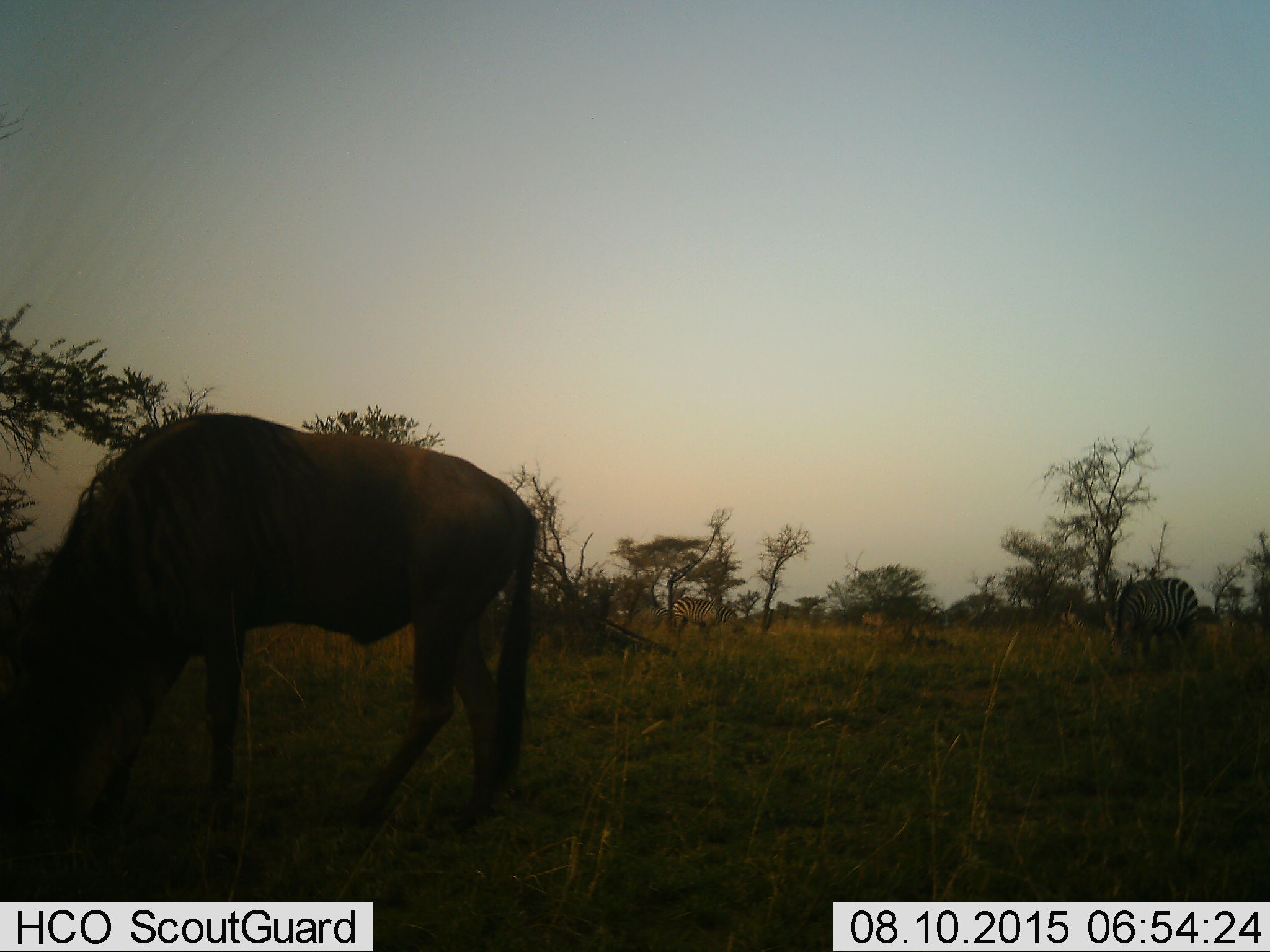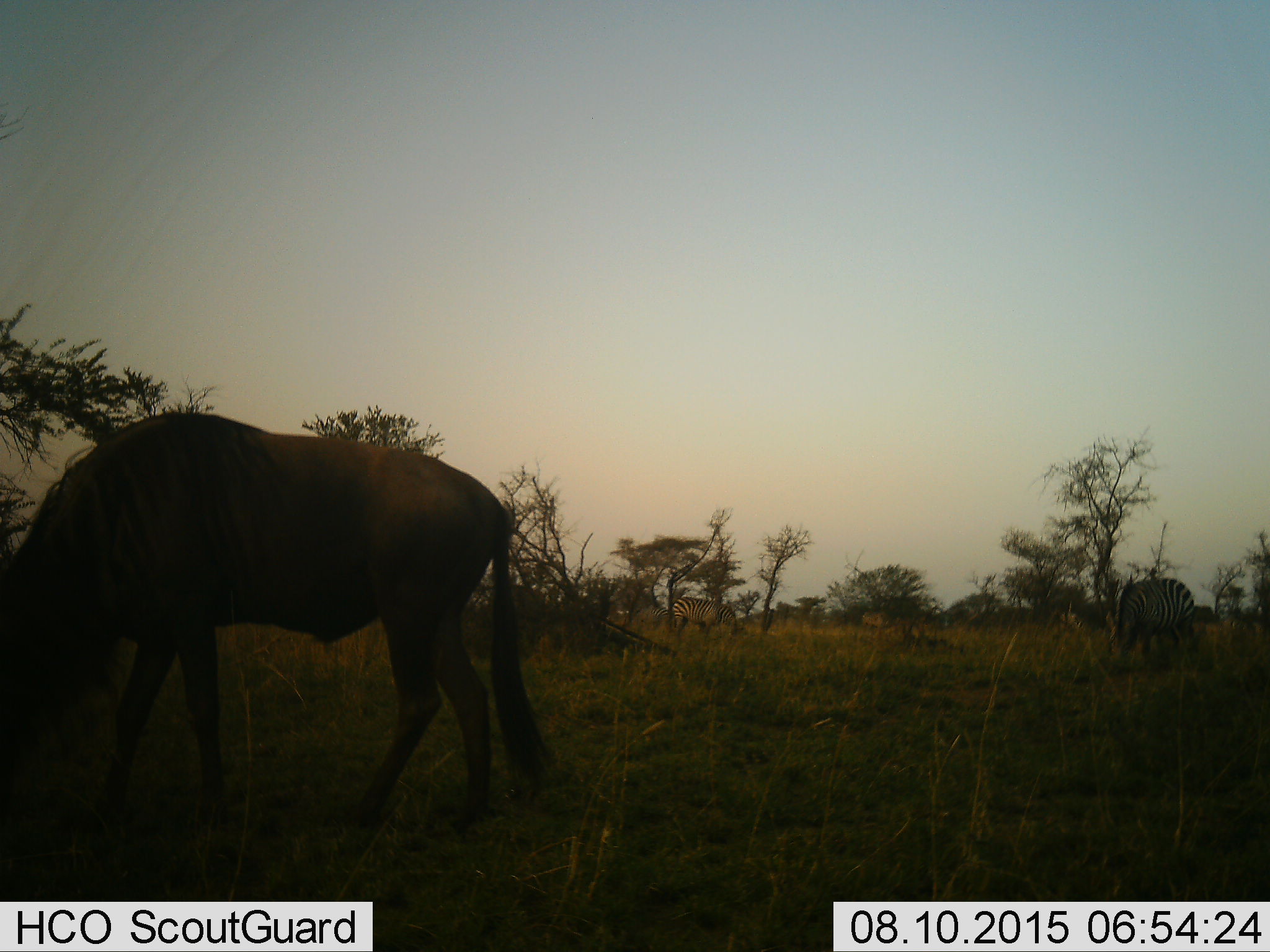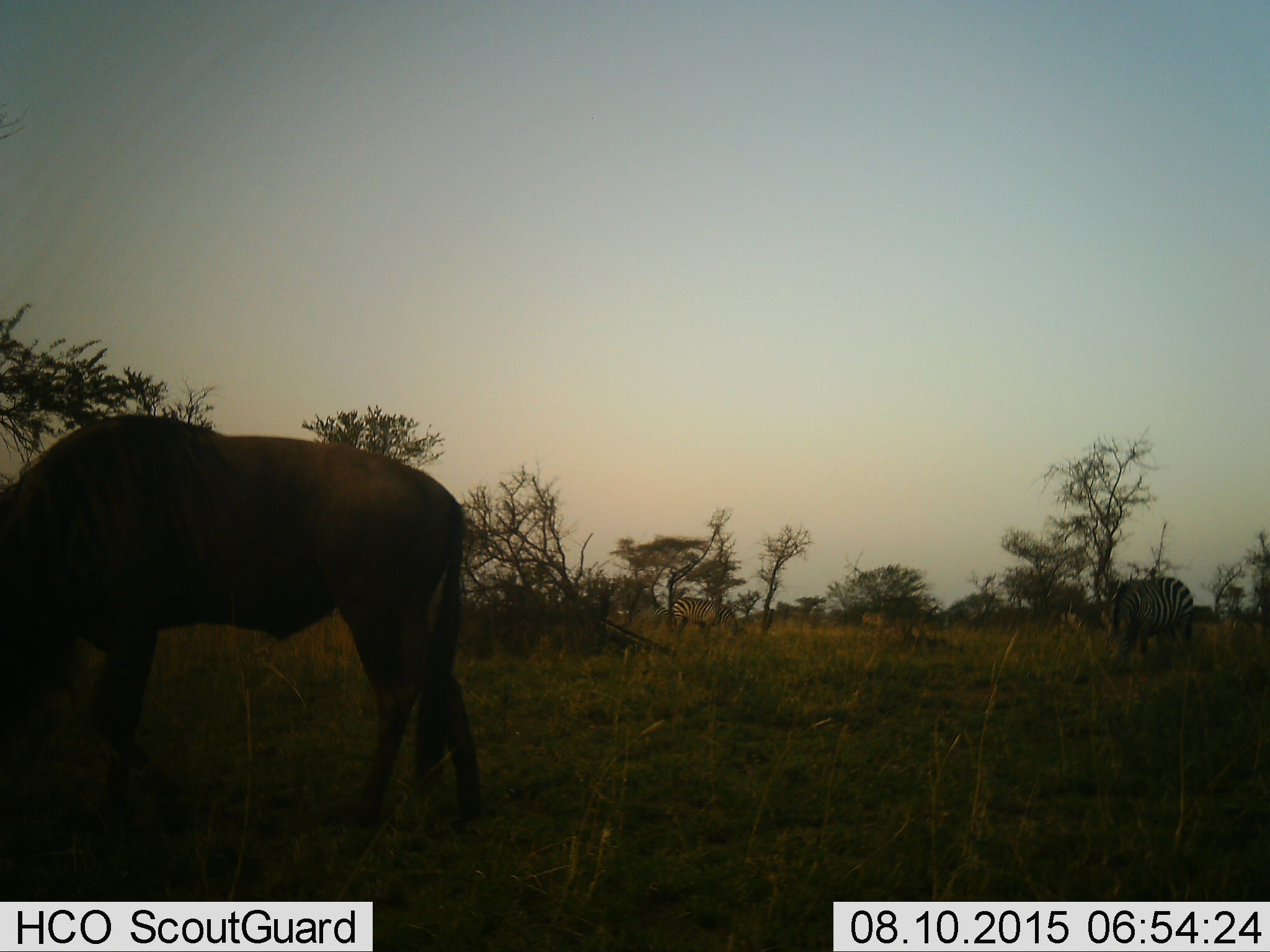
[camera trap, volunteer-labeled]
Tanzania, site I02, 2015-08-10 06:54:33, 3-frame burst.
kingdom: Animalia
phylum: Chordata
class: Mammalia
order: Artiodactyla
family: Bovidae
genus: Connochaetes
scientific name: Connochaetes taurinus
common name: blue wildebeest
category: wildebeest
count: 1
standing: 14%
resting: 0%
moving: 29%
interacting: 0%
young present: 0%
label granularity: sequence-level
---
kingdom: Animalia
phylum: Chordata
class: Mammalia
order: Perissodactyla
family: Equidae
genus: Equus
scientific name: Equus quagga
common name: plains zebra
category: zebra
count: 3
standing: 29%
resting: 0%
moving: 0%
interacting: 0%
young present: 0%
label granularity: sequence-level